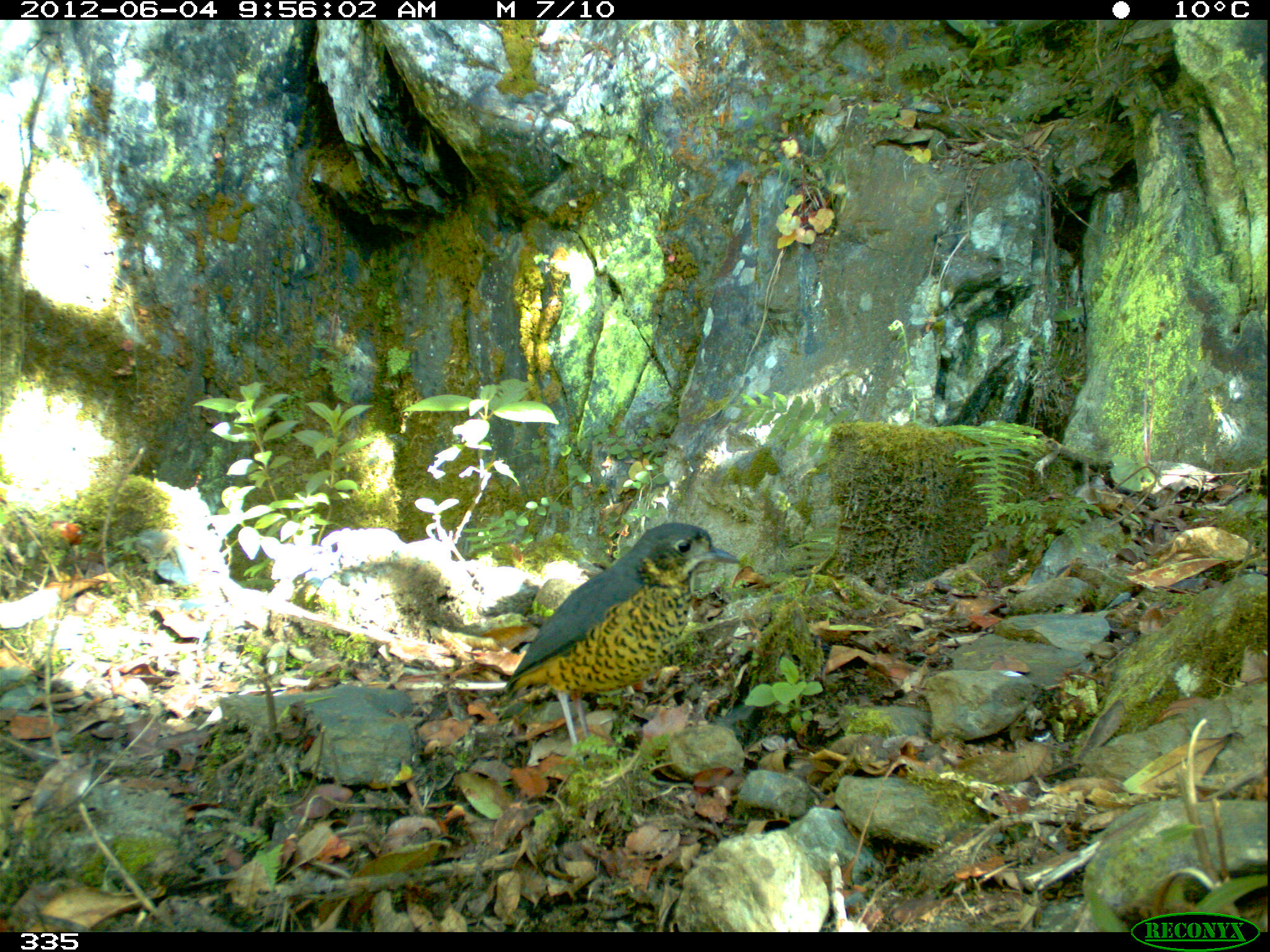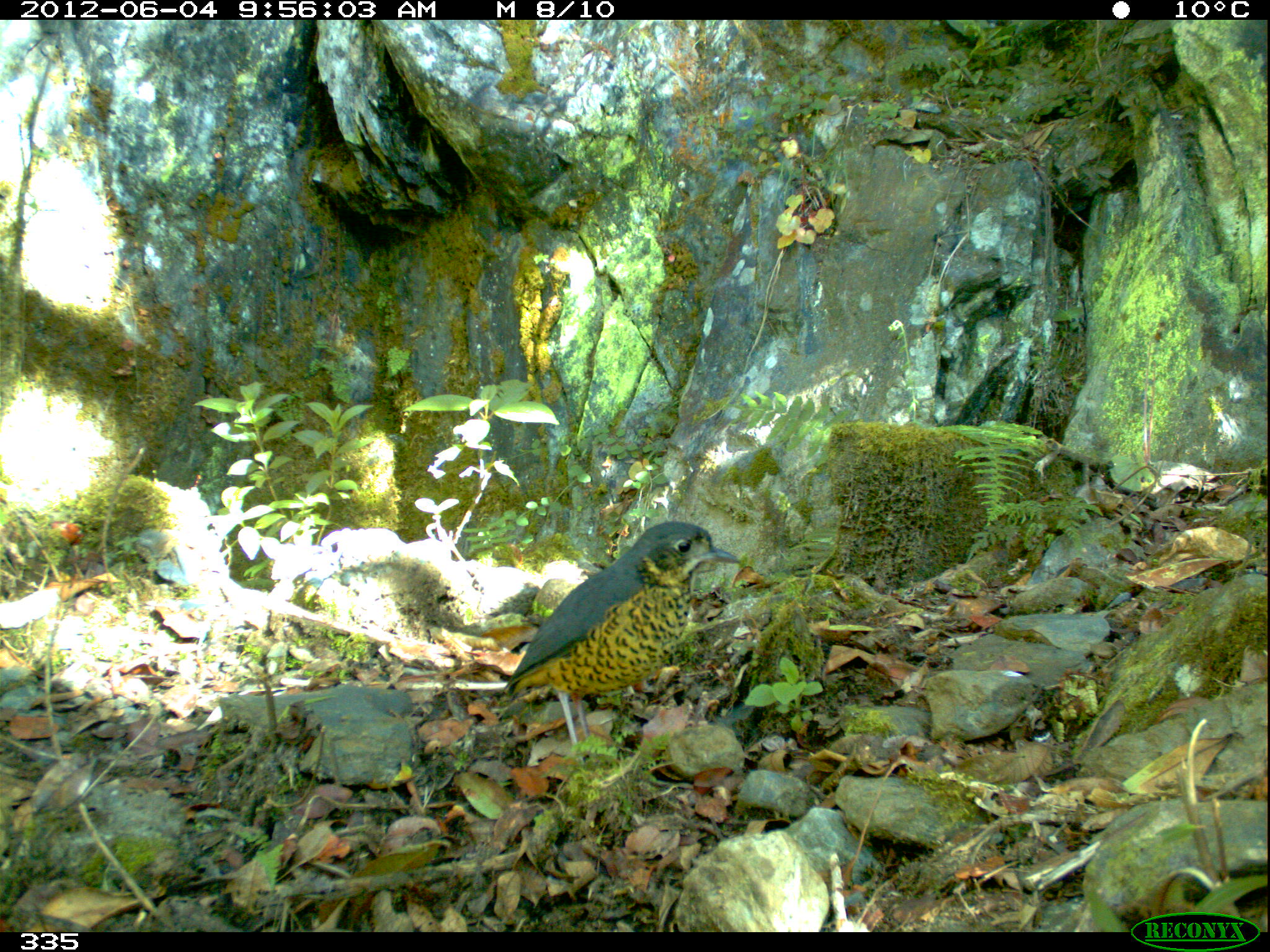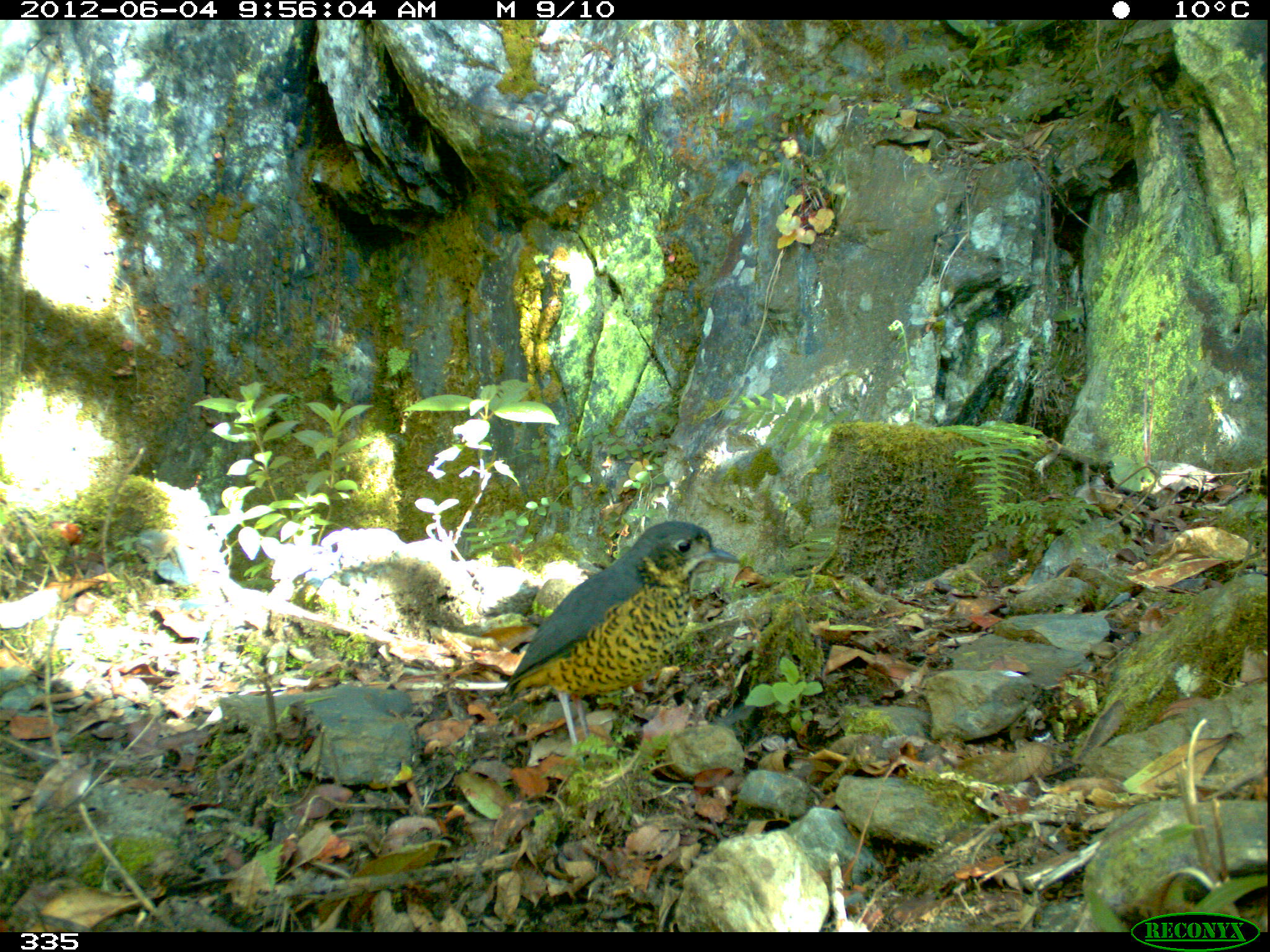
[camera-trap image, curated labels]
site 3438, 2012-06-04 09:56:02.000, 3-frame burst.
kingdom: Animalia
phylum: Chordata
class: Aves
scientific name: Aves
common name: bird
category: unknown bird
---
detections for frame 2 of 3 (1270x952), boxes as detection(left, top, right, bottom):
unknown bird: detection(490, 519, 744, 763)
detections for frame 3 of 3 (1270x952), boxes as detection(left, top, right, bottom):
unknown bird: detection(501, 518, 742, 754)